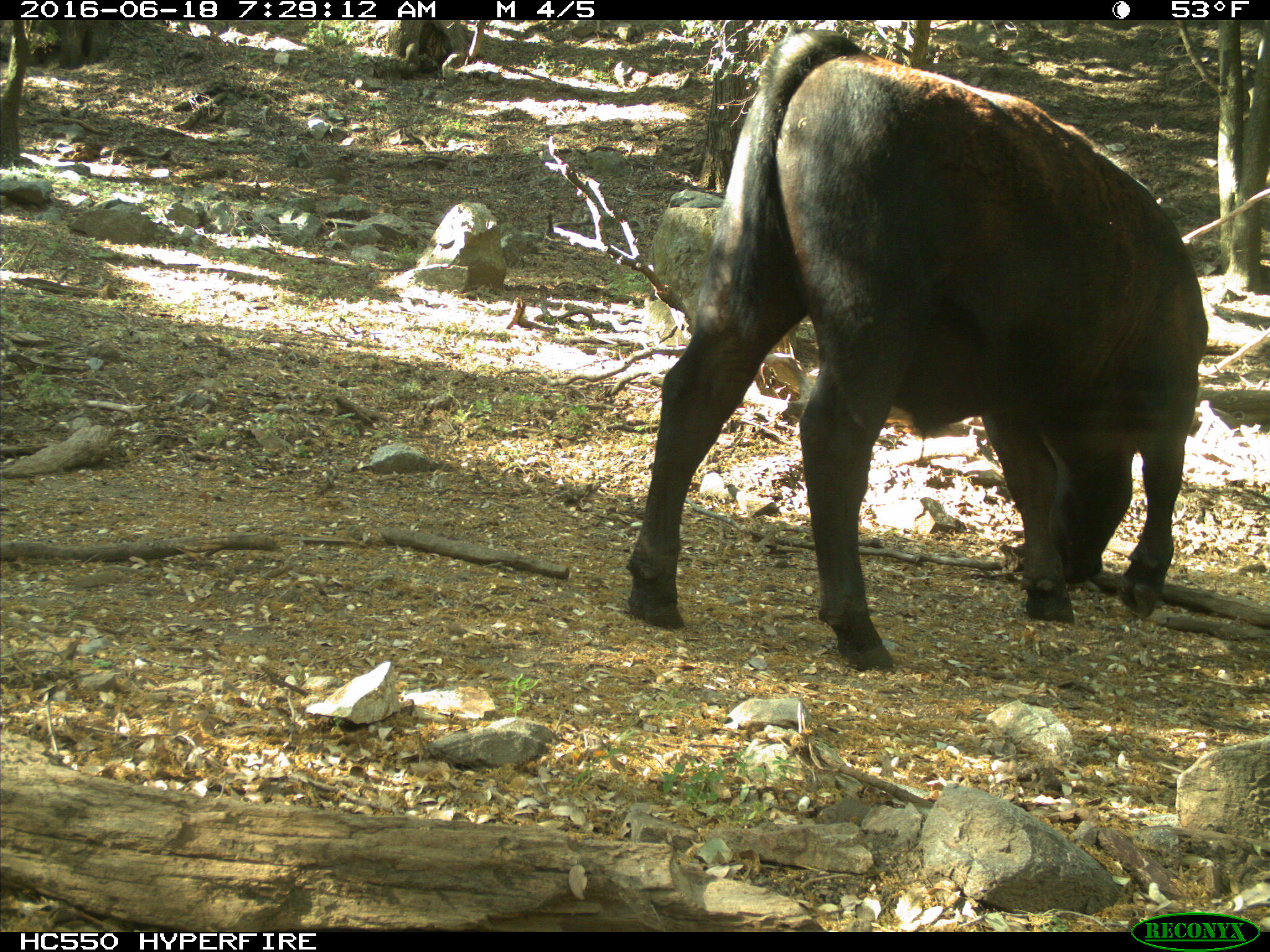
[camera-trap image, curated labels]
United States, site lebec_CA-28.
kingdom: Animalia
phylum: Chordata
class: Mammalia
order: Artiodactyla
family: Bovidae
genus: Bos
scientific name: Bos taurus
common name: domestic cow